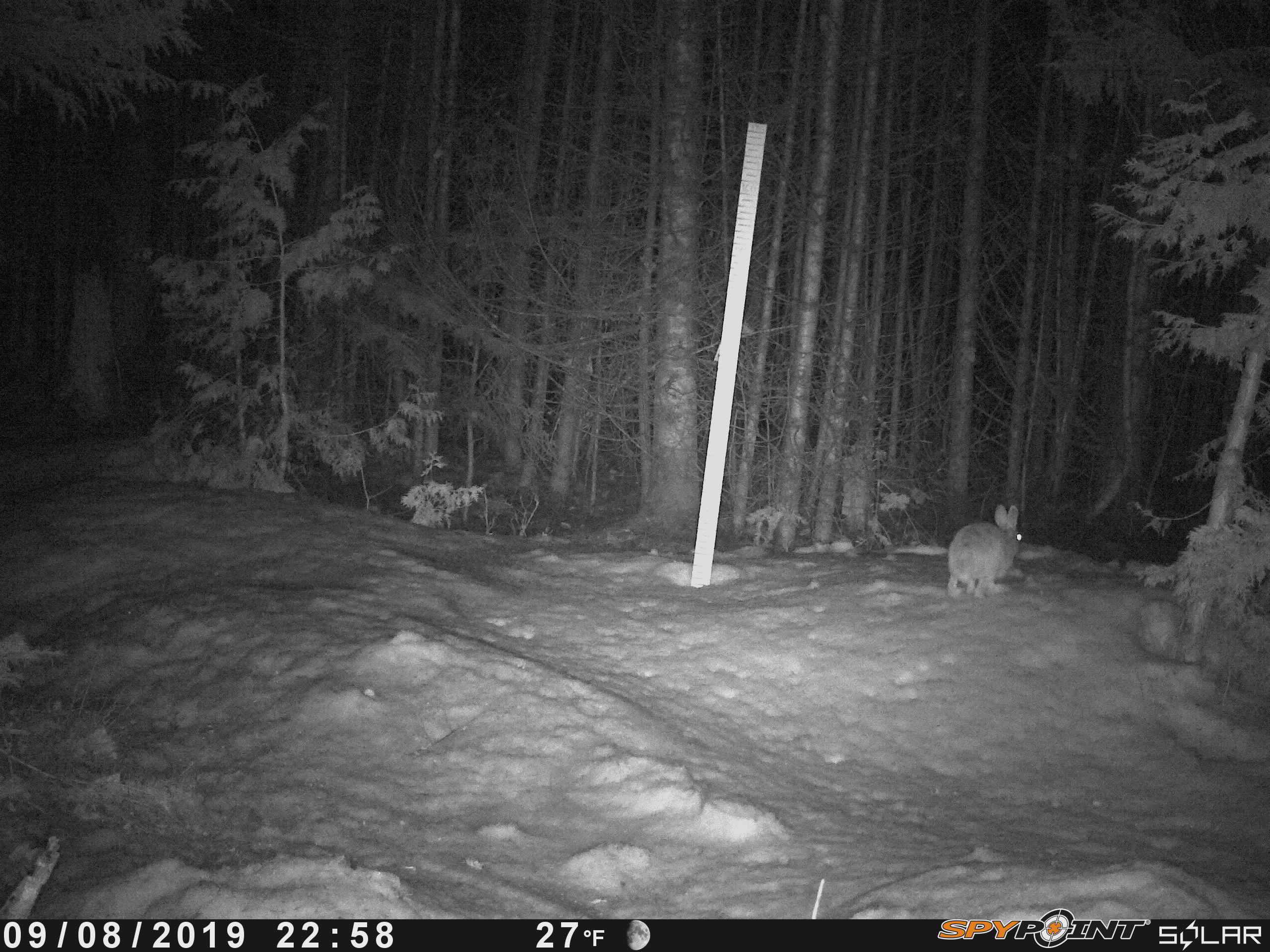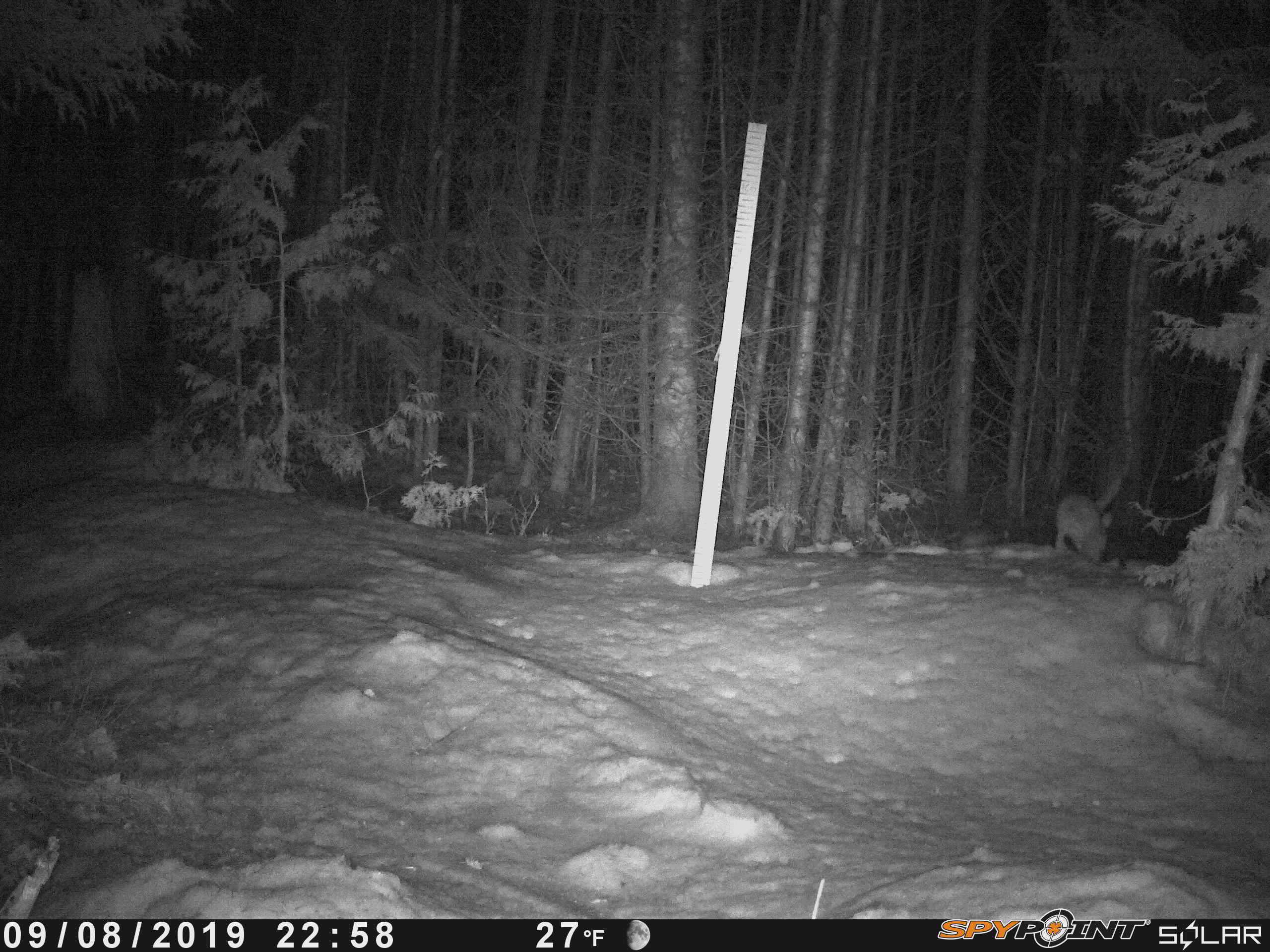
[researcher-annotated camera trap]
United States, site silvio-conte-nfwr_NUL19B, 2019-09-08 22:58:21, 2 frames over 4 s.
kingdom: Animalia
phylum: Chordata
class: Mammalia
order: Lagomorpha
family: Leporidae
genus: Lepus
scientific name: Lepus americanus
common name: snowshoe hare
Snowshoe hare (Lepus americanus).